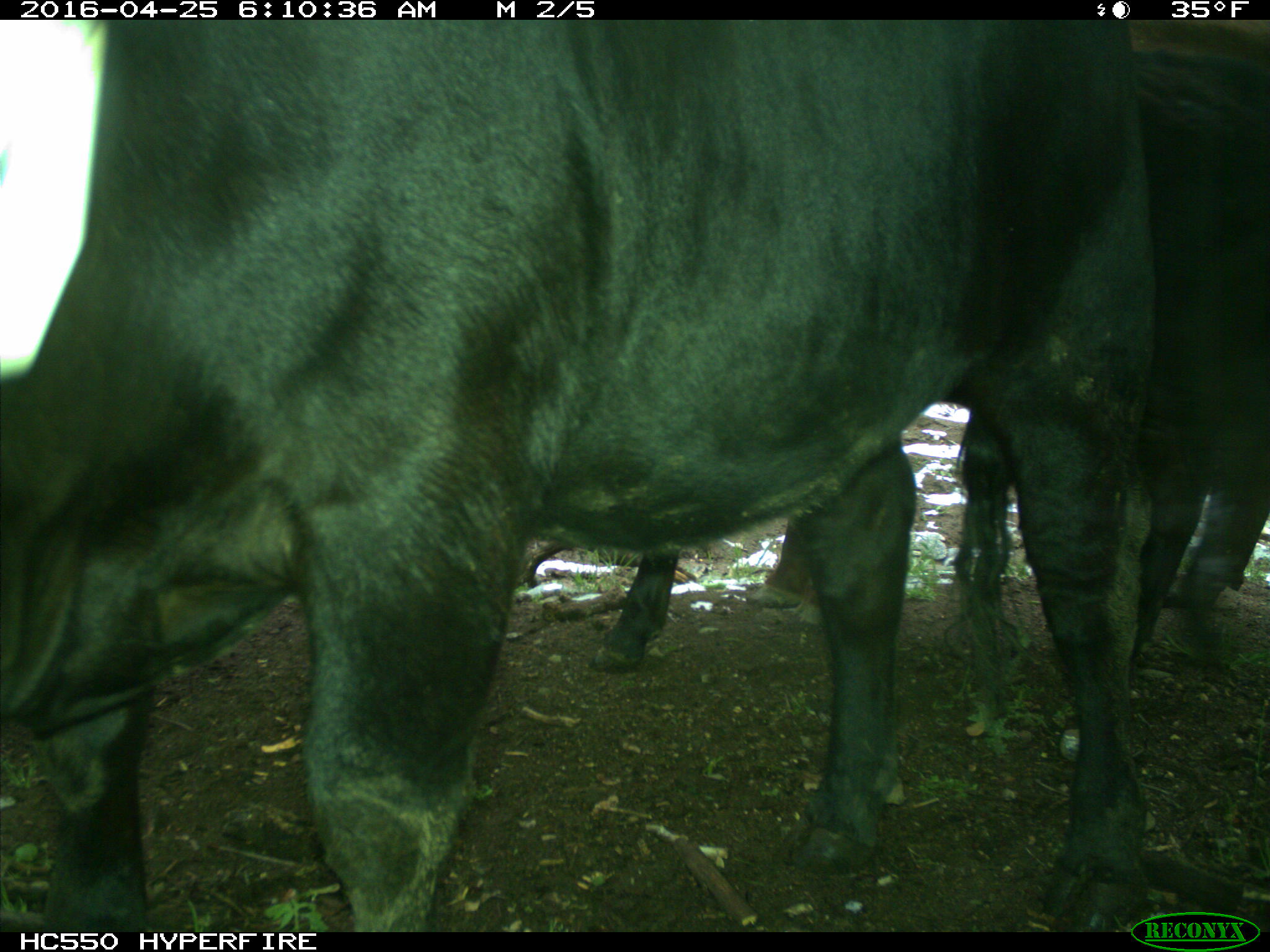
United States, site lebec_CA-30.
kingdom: Animalia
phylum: Chordata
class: Mammalia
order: Artiodactyla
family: Bovidae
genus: Bos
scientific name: Bos taurus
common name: domestic cow